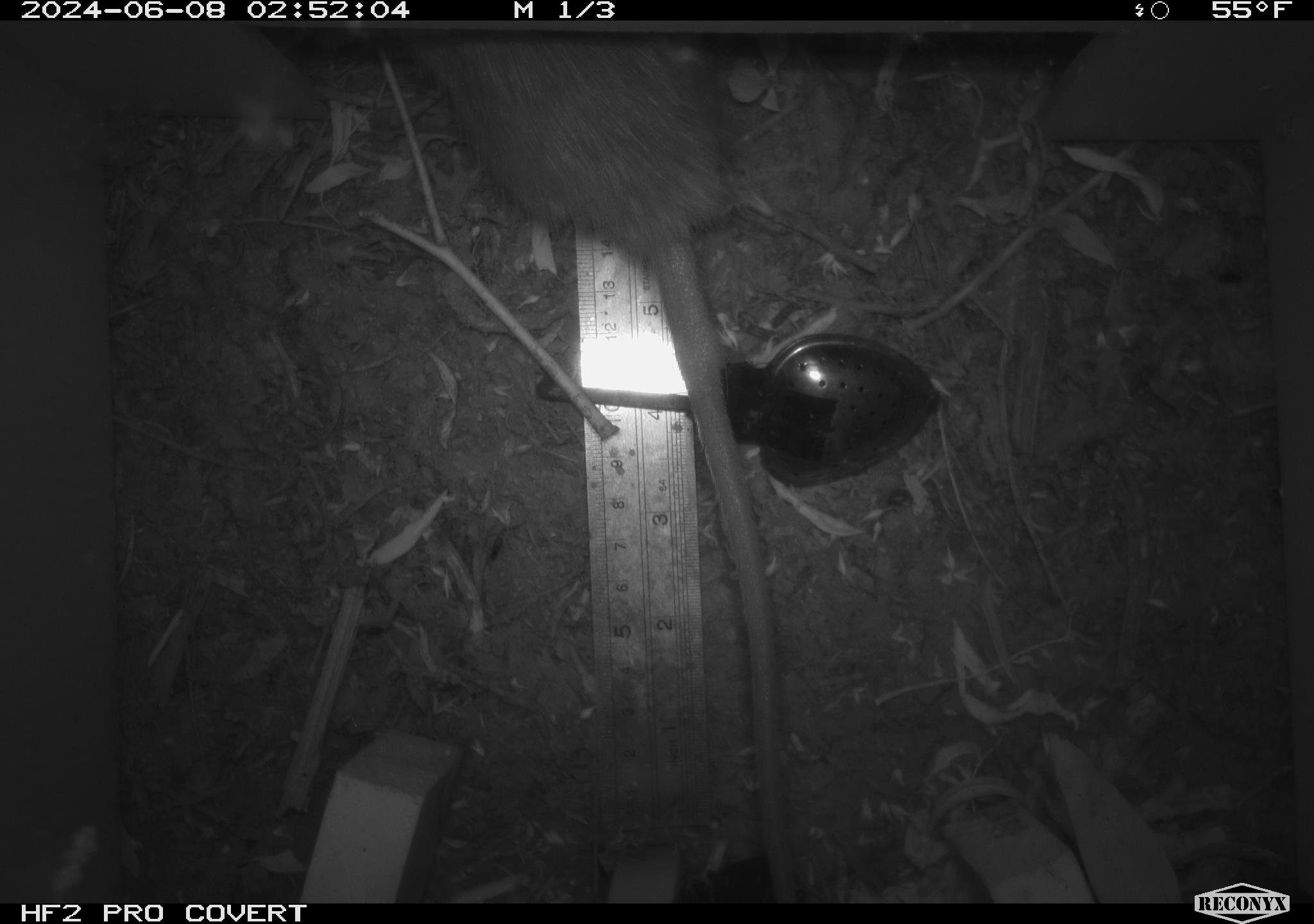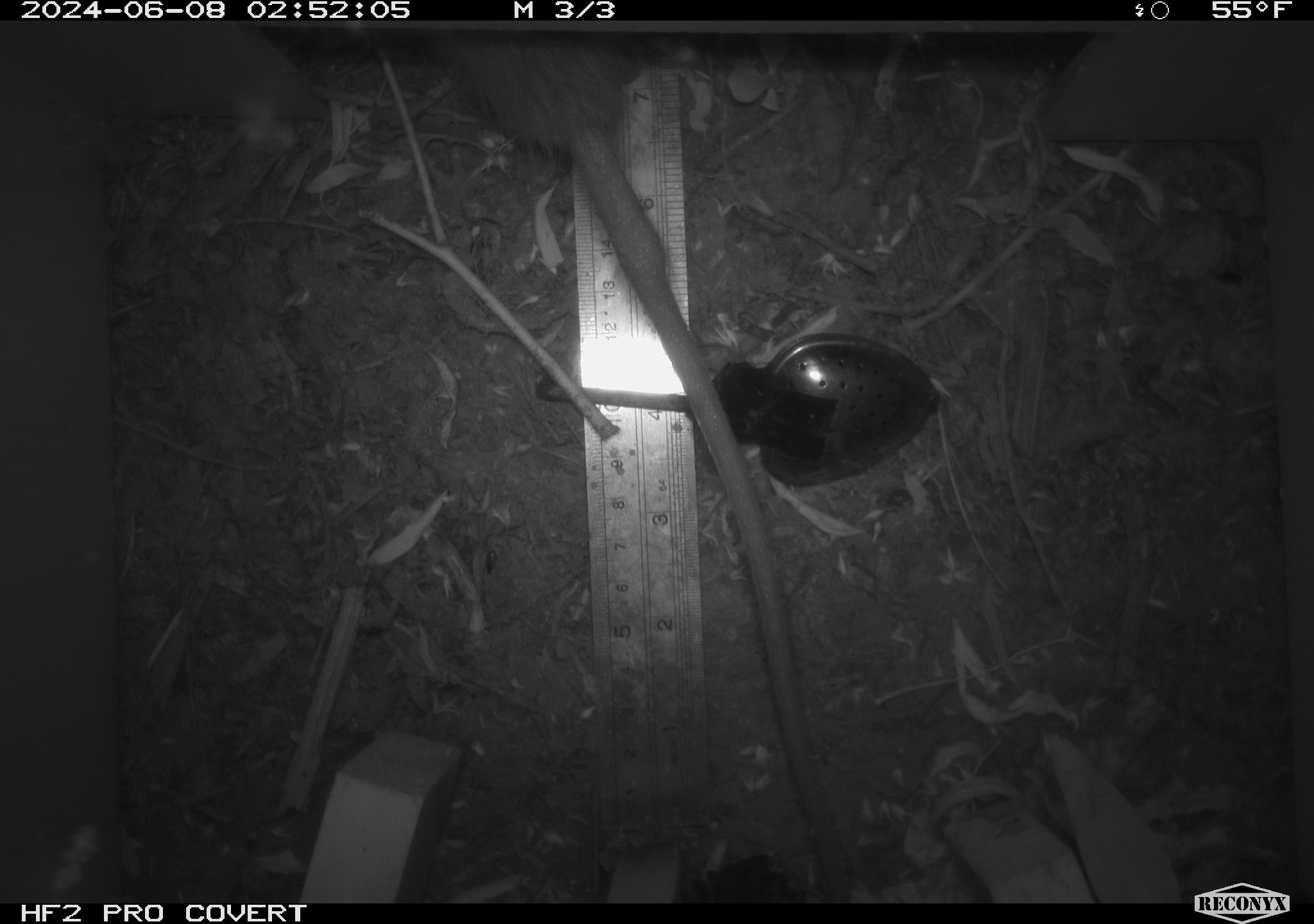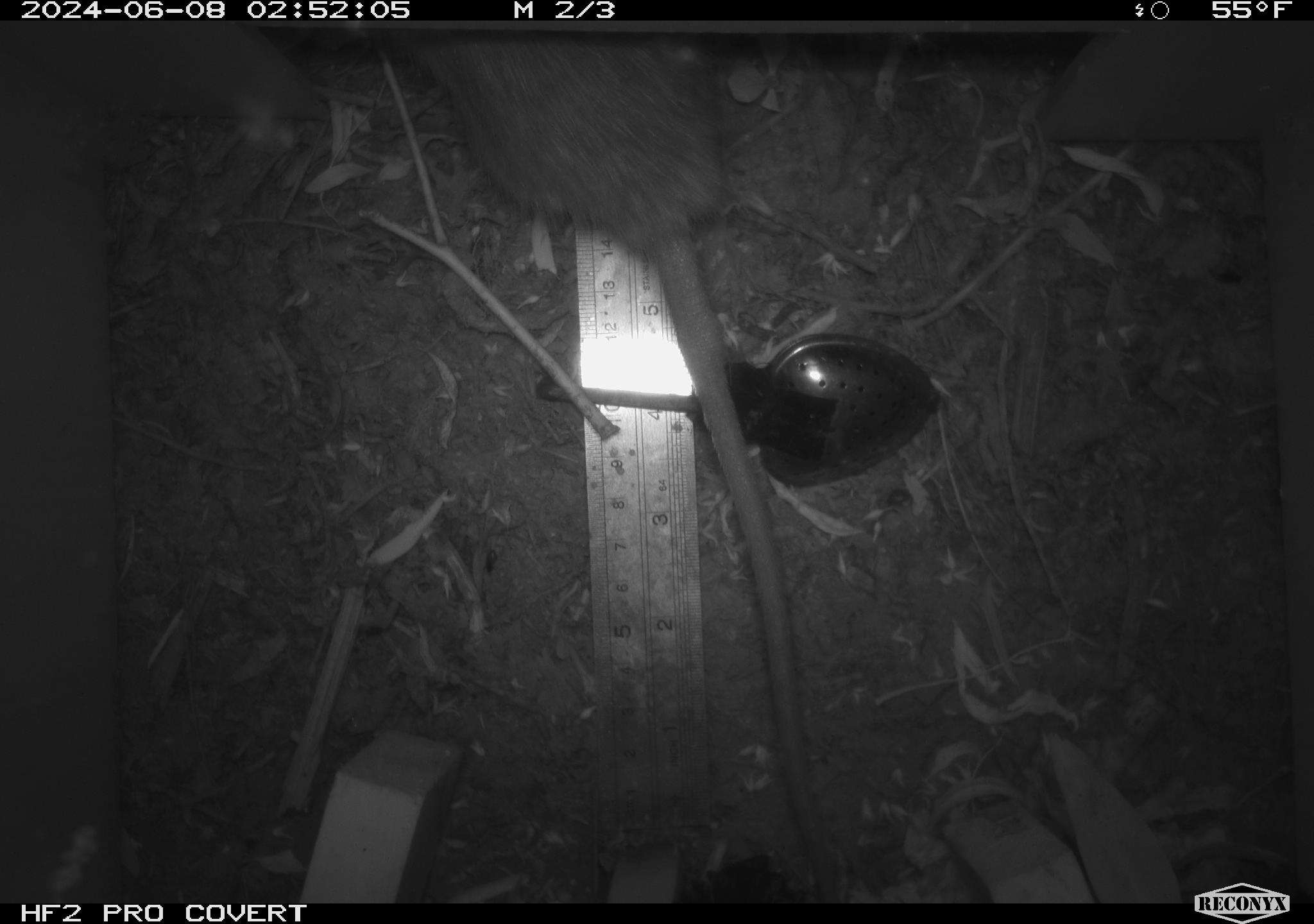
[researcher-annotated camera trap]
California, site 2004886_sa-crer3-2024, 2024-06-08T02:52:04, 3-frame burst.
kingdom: Animalia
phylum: Chordata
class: Mammalia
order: Rodentia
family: Muridae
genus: Rattus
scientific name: Rattus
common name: rat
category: rattus species